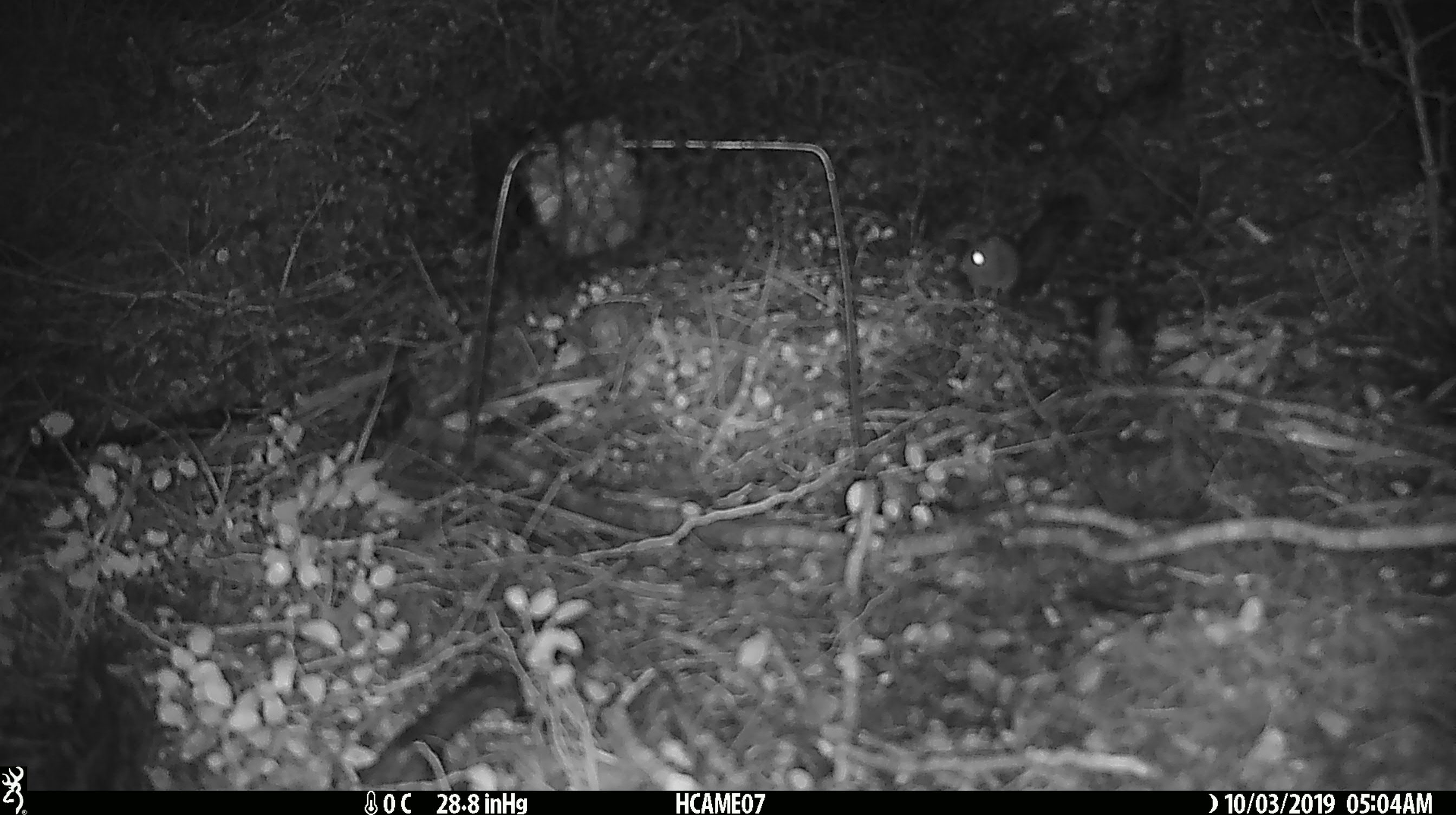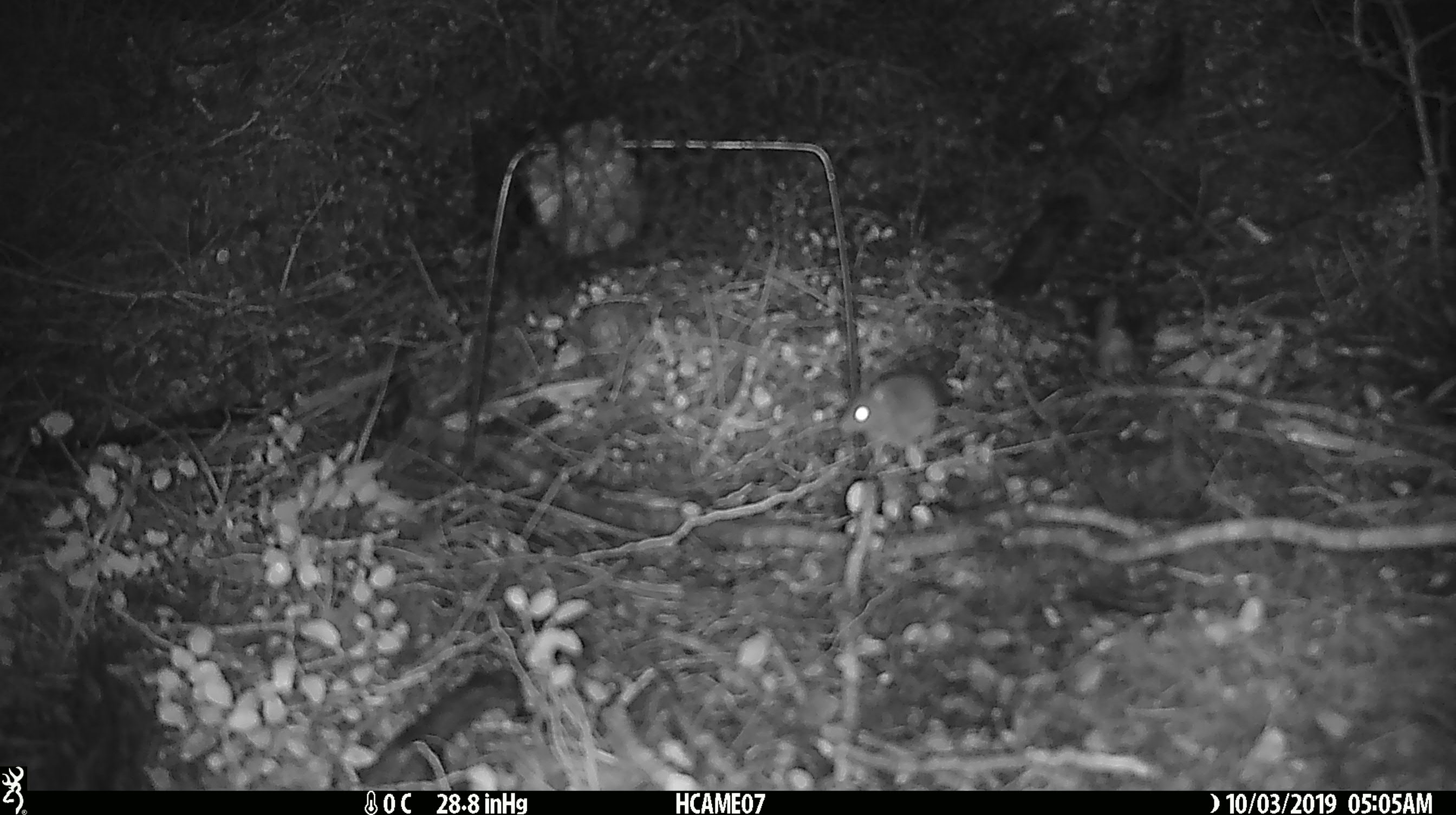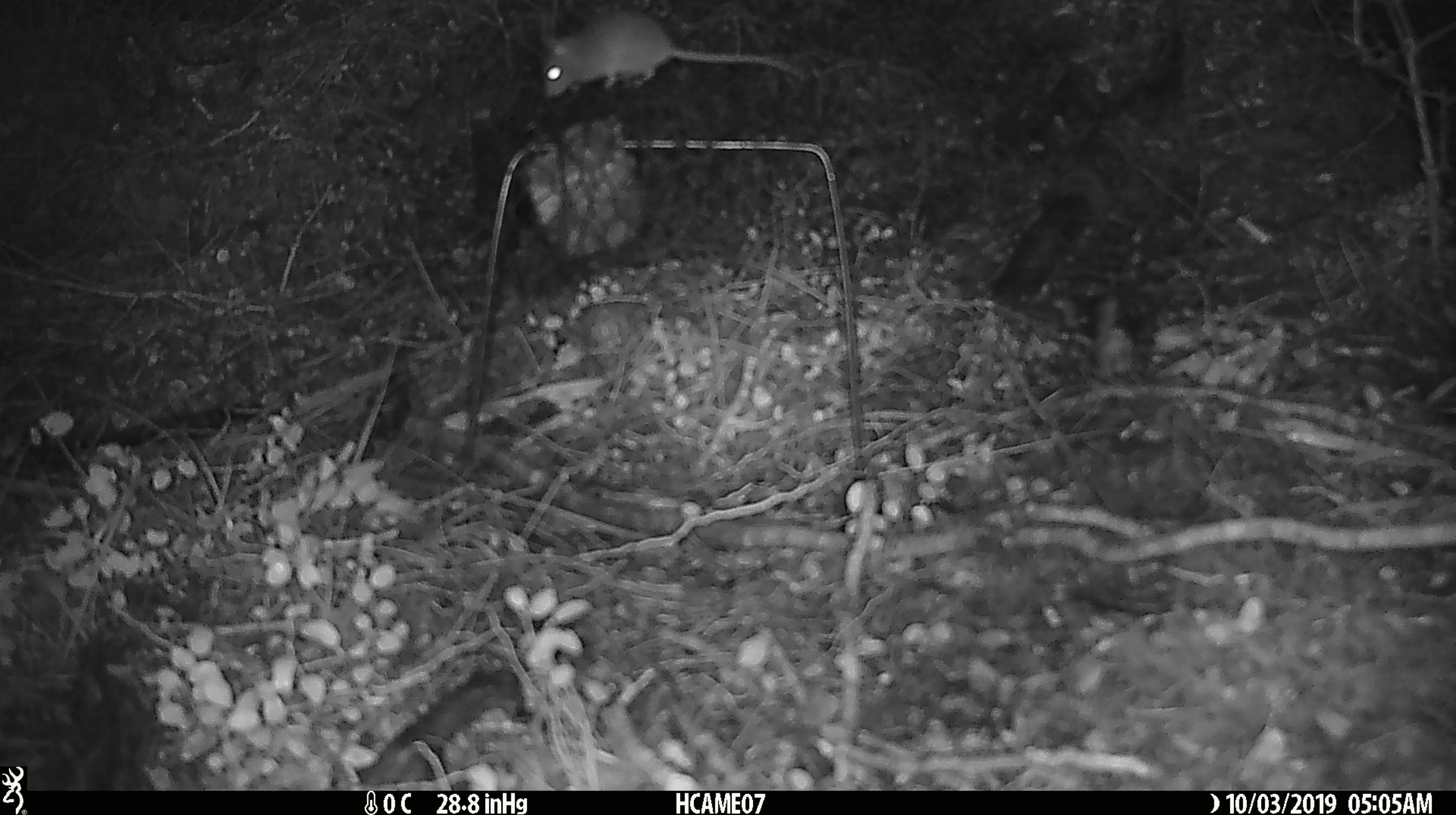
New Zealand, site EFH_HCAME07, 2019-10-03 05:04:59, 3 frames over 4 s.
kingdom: Animalia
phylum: Chordata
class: Mammalia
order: Rodentia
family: Muridae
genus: Mus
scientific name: Mus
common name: mouse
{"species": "mouse (Mus)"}